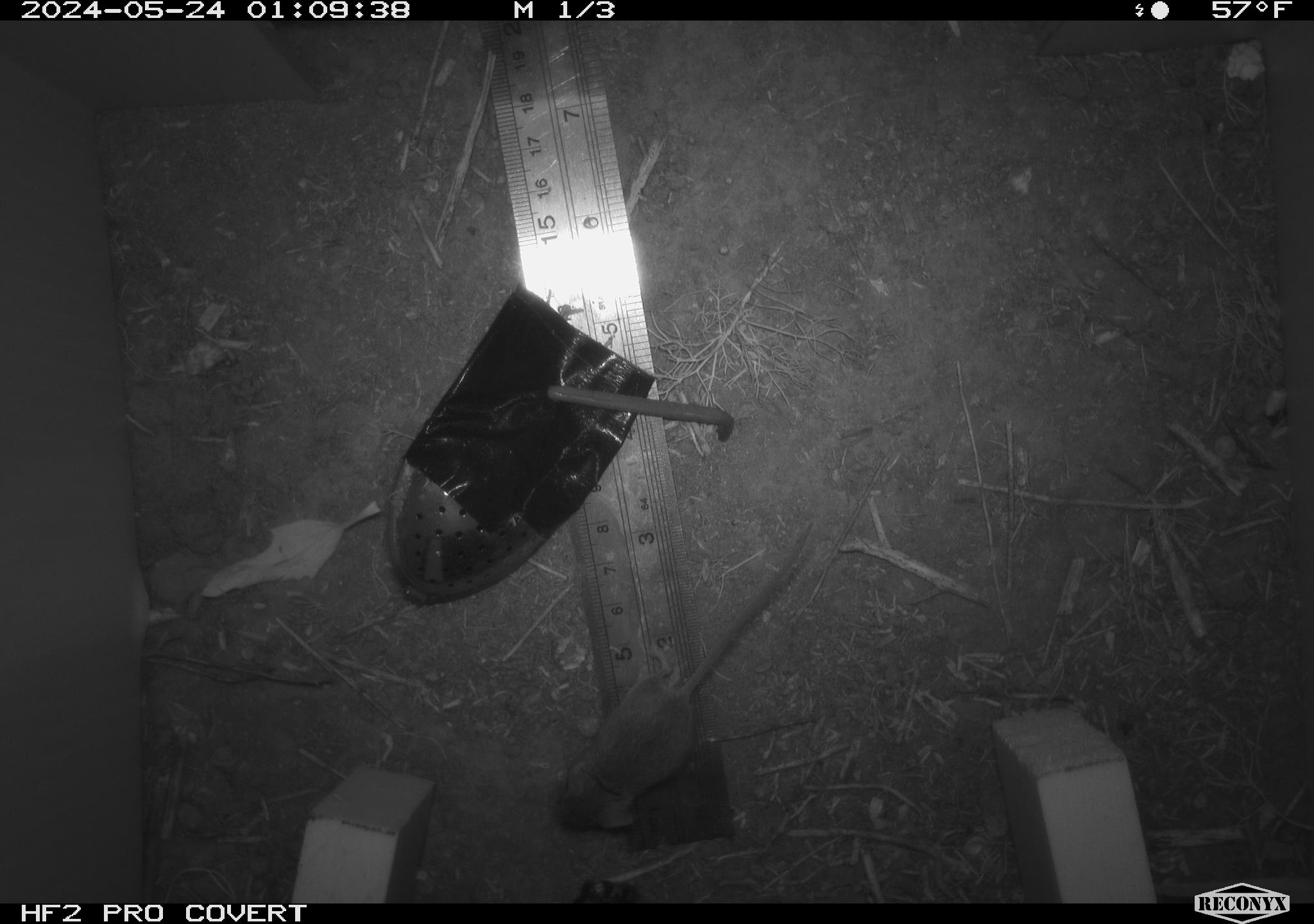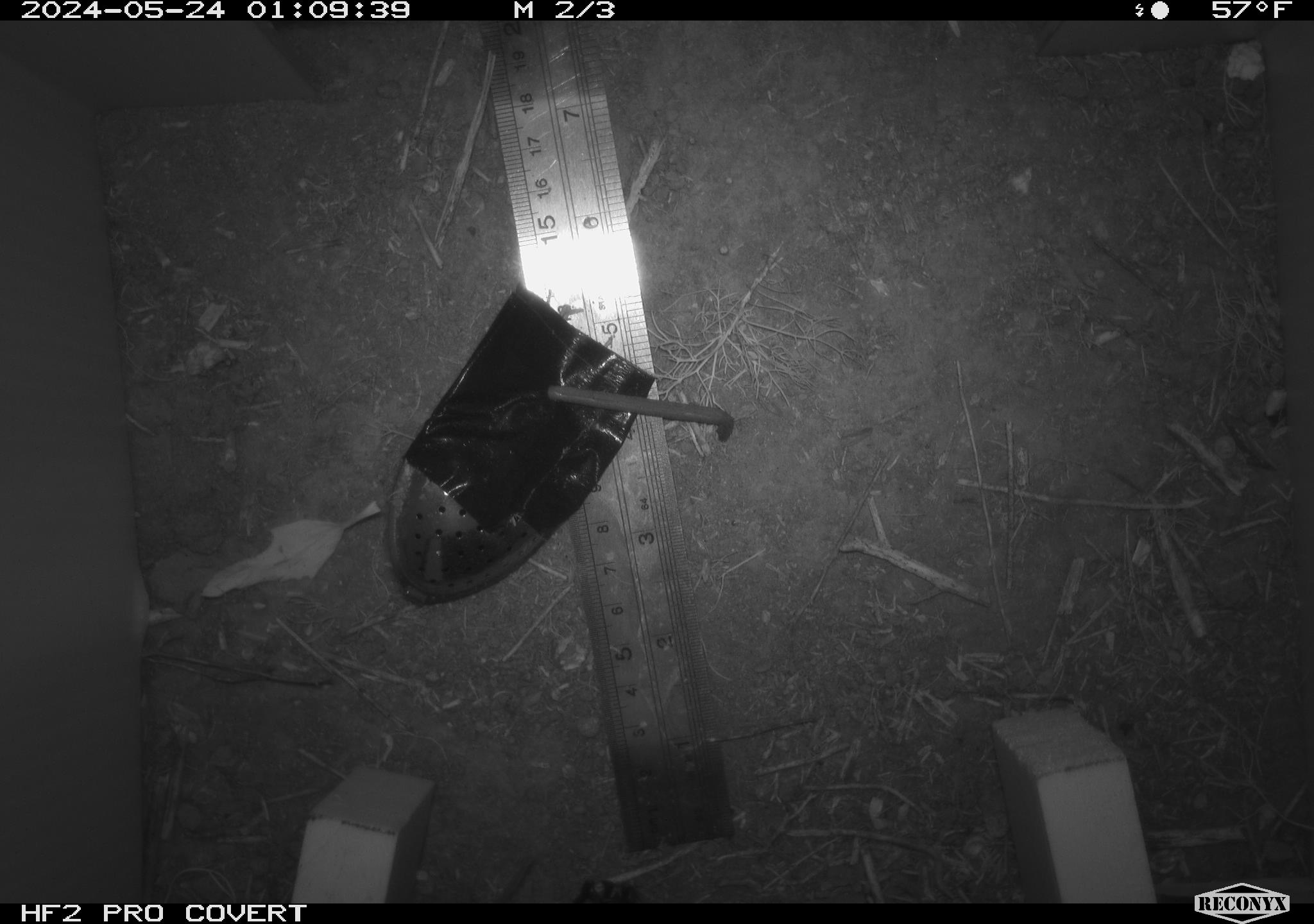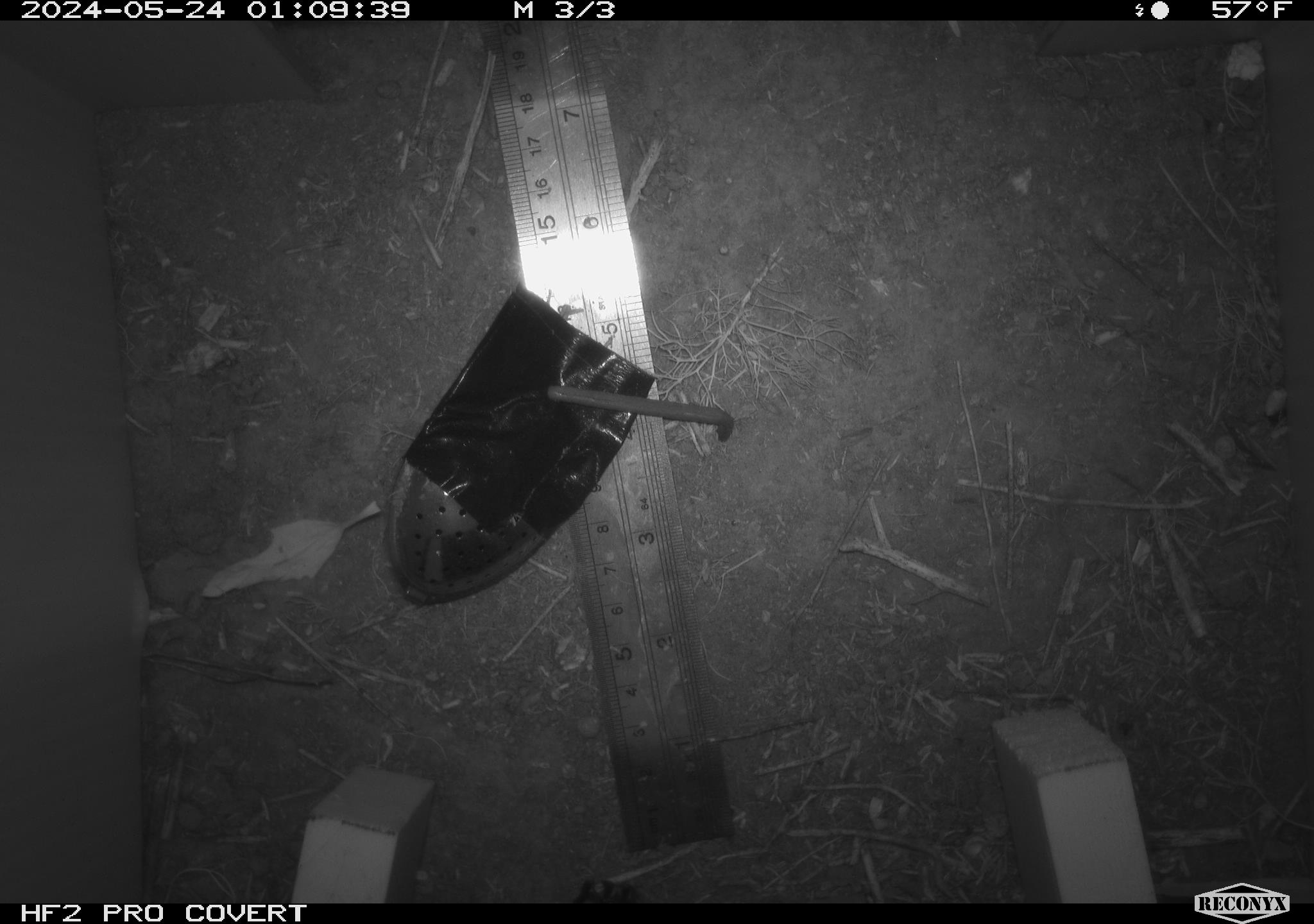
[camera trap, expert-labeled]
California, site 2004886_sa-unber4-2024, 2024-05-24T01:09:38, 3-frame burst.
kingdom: Animalia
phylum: Chordata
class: Mammalia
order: Rodentia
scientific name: Rodentia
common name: mouse species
Mouse species (Rodentia).